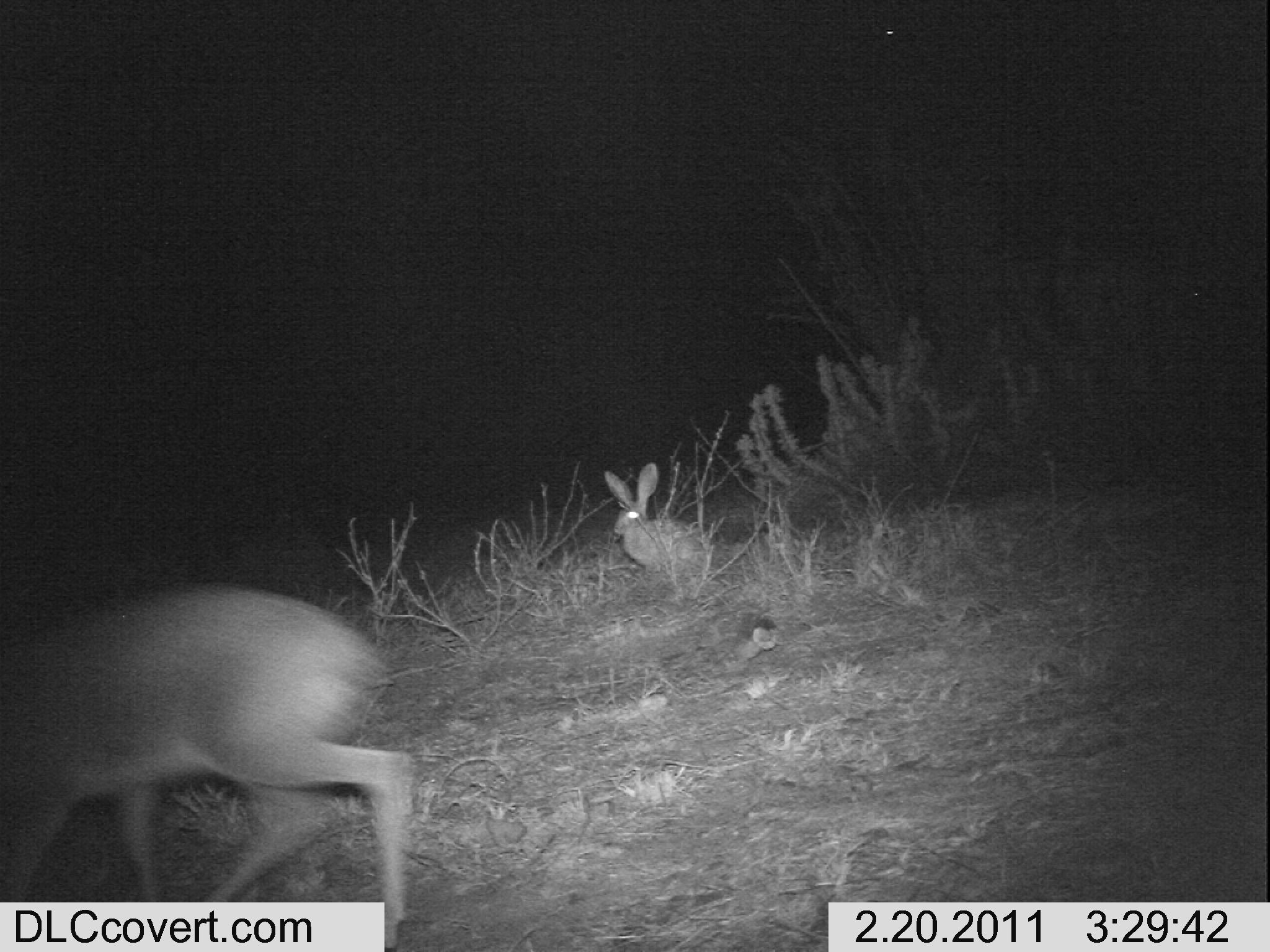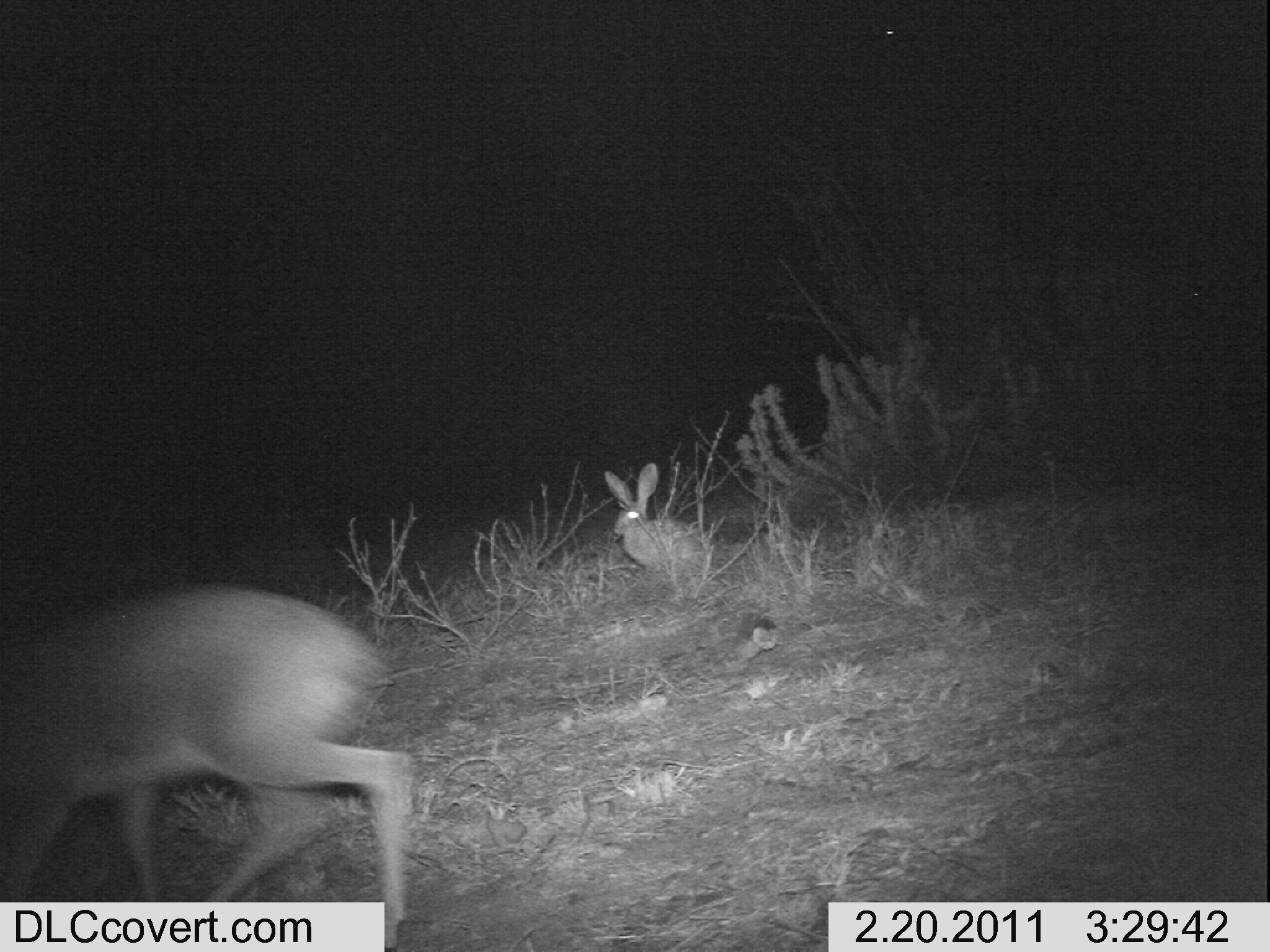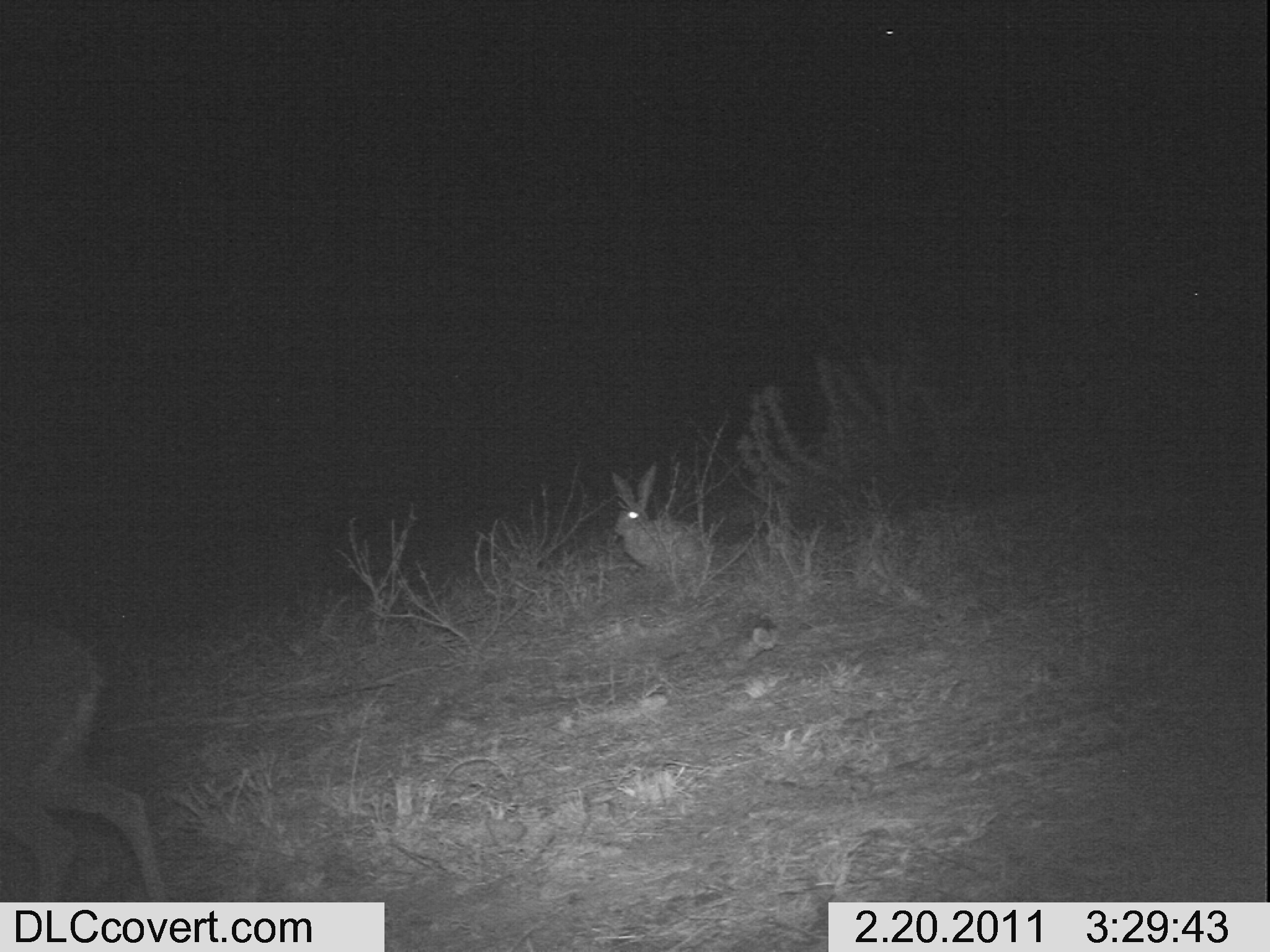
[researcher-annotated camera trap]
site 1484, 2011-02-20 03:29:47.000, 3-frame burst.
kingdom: Animalia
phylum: Chordata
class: Mammalia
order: Artiodactyla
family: Bovidae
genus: Madoqua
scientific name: Madoqua guentheri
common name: günther's dik-dik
Madoqua guentheri (günther's dik-dik), count 1.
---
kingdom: Animalia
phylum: Chordata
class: Mammalia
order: Lagomorpha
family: Leporidae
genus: Lepus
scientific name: Lepus saxatilis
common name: scrub hare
Lepus saxatilis (scrub hare), count 1.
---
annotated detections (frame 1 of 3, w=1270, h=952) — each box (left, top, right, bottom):
madoqua guentheri: (0, 588, 408, 950); (604, 462, 715, 573)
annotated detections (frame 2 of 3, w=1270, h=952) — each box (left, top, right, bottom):
lepus saxatilis: (0, 584, 415, 951); (604, 462, 702, 572)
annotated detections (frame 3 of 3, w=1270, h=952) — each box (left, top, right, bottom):
madoqua guentheri: (0, 611, 165, 902); (611, 462, 706, 580)